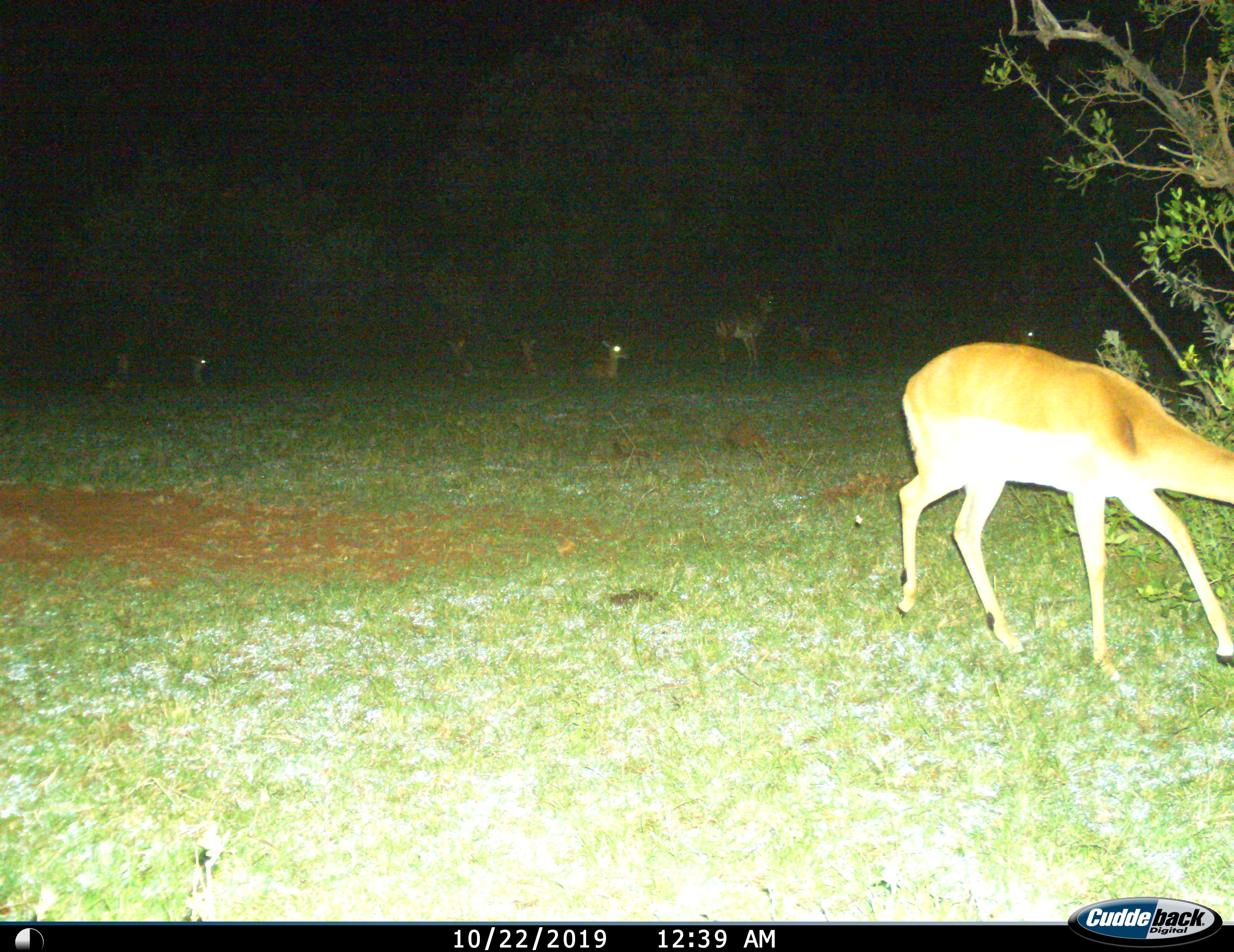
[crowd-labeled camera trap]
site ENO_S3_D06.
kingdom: Animalia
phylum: Chordata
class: Mammalia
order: Artiodactyla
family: Bovidae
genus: Aepyceros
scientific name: Aepyceros melampus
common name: impala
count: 8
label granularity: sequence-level